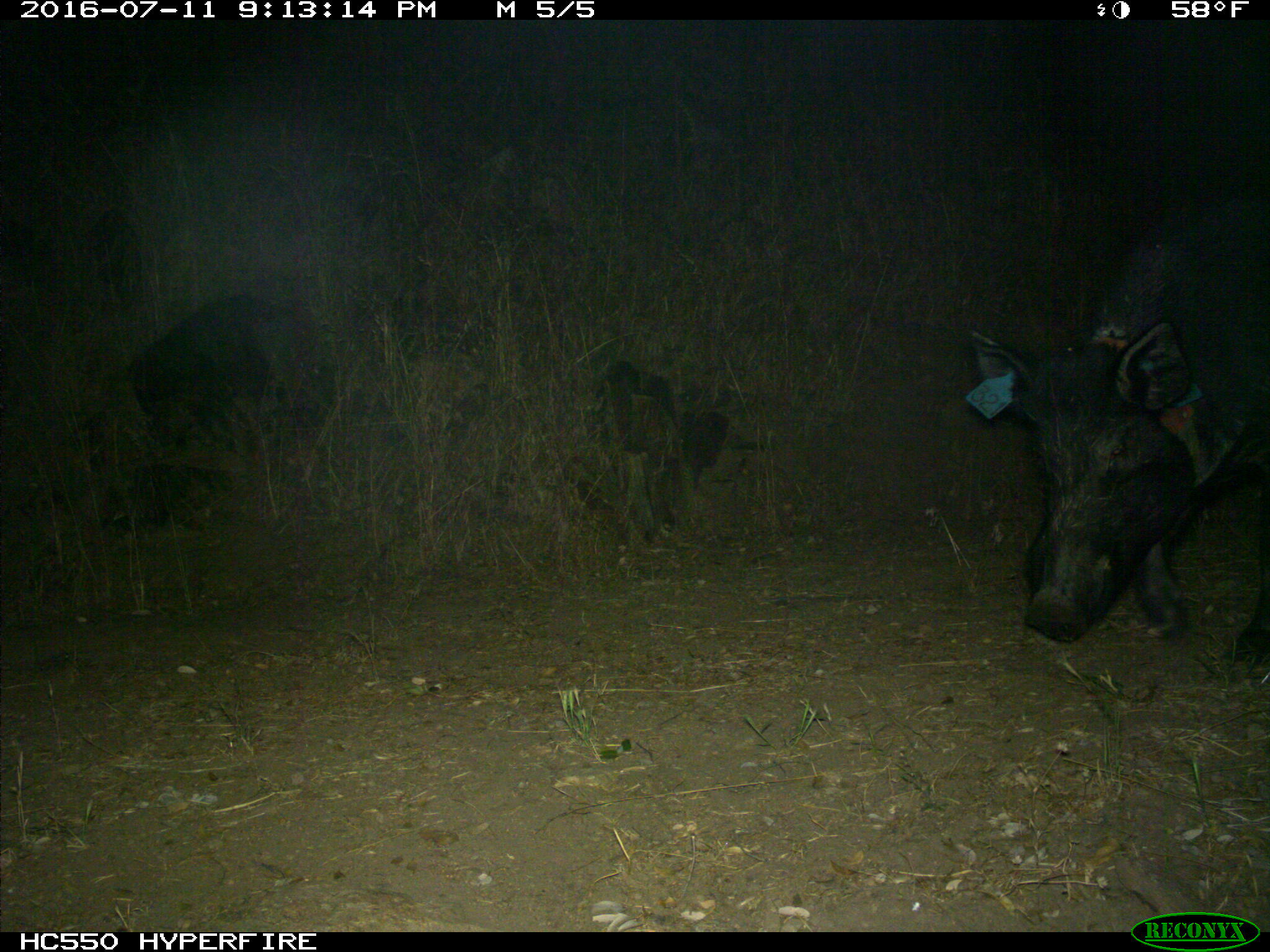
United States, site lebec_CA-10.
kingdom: Animalia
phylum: Chordata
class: Mammalia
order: Artiodactyla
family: Suidae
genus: Sus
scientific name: Sus scrofa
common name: wild boar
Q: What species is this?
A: Sus scrofa (wild boar).